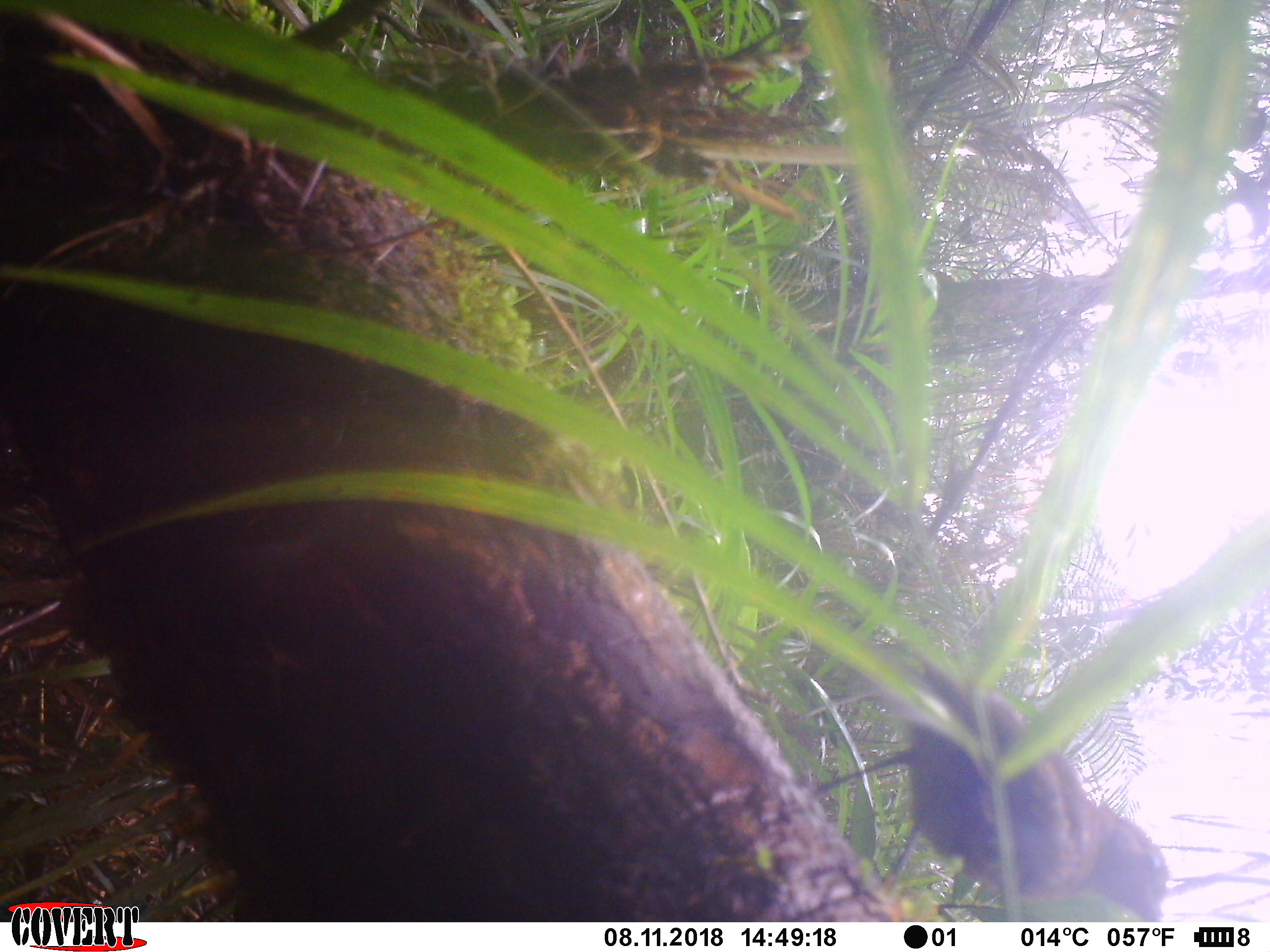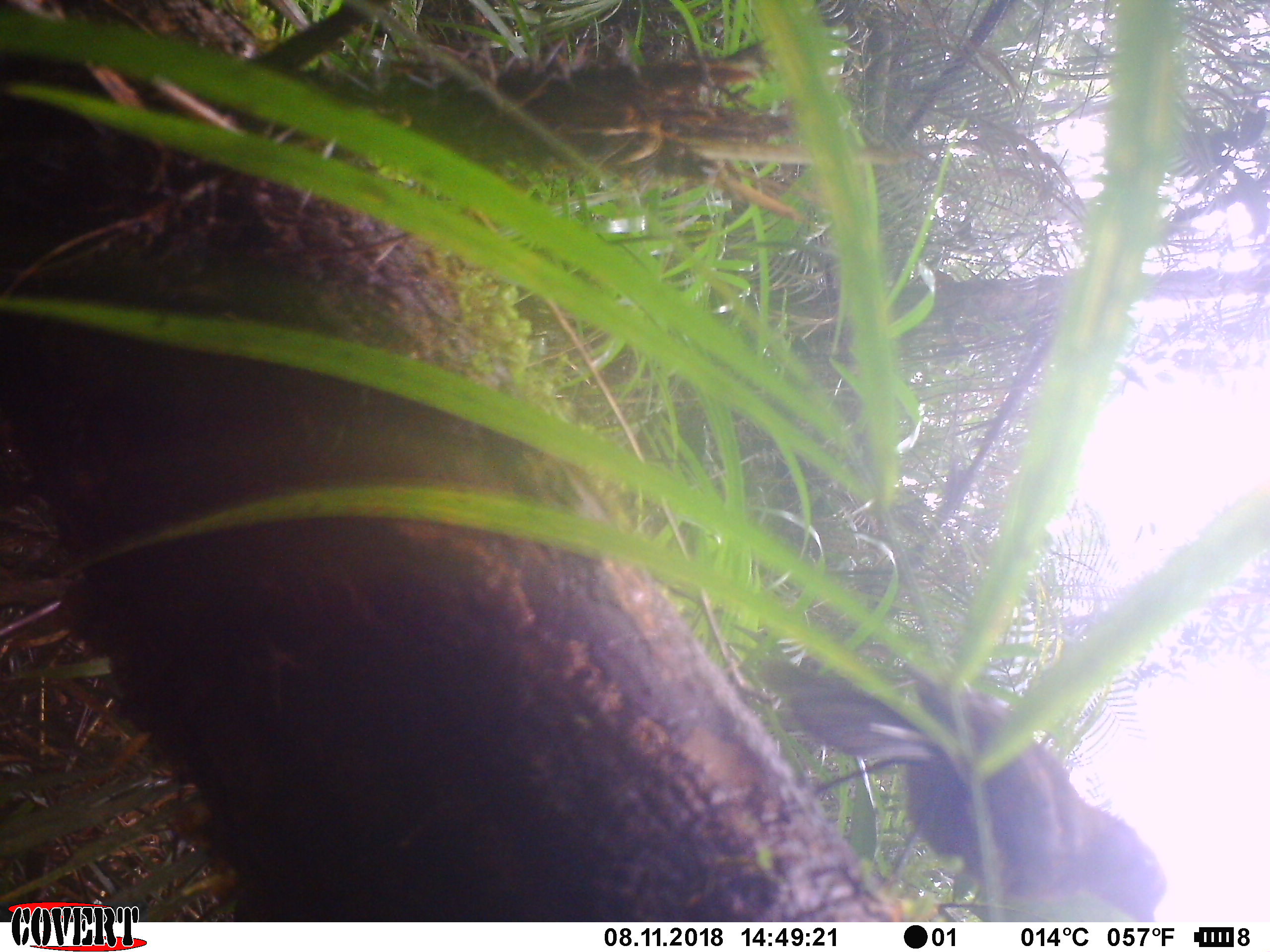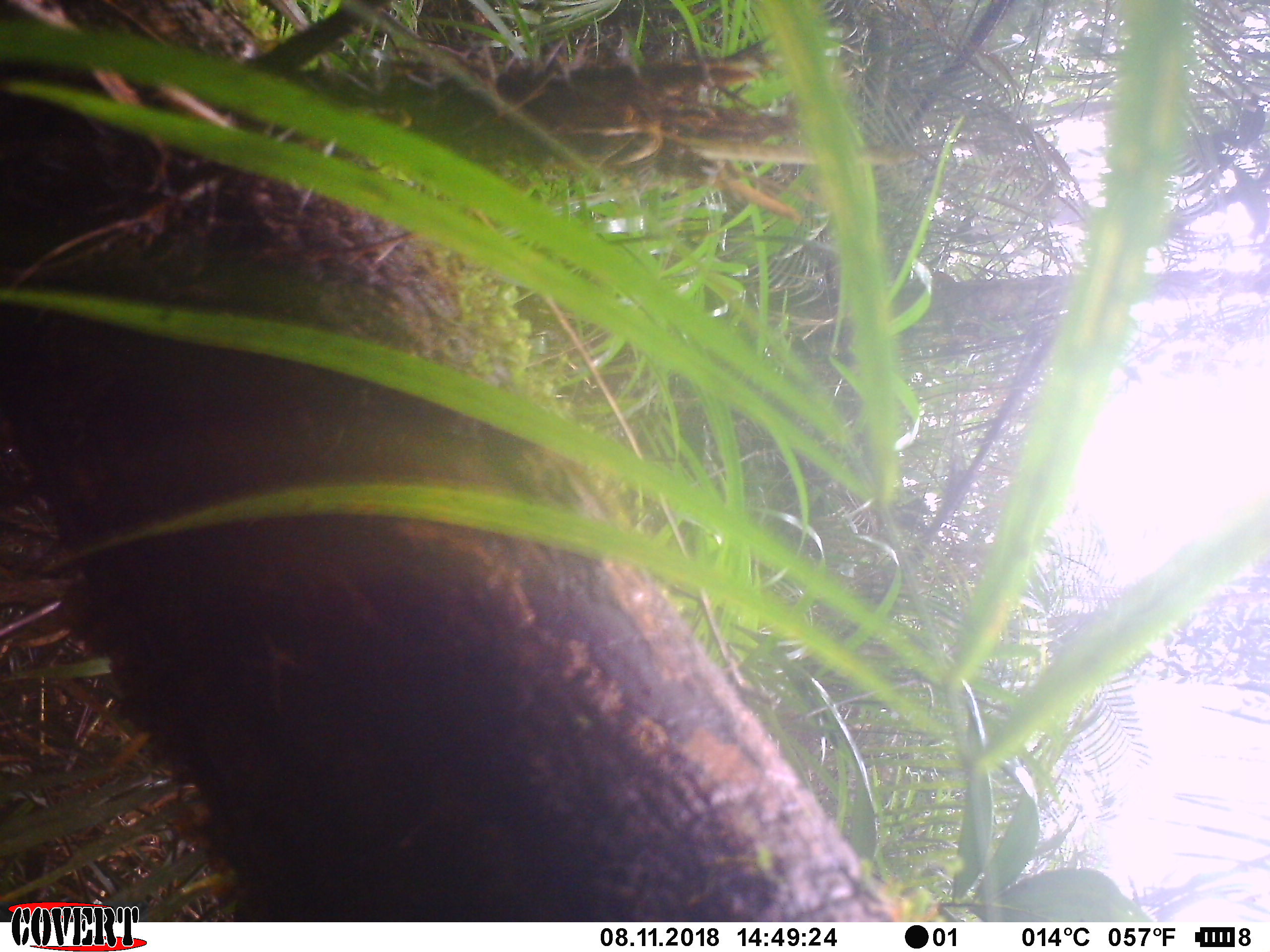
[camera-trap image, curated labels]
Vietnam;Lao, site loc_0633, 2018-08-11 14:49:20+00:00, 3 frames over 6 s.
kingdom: Animalia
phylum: Chordata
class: Aves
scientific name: Aves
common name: bird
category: unidentified bird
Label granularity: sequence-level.